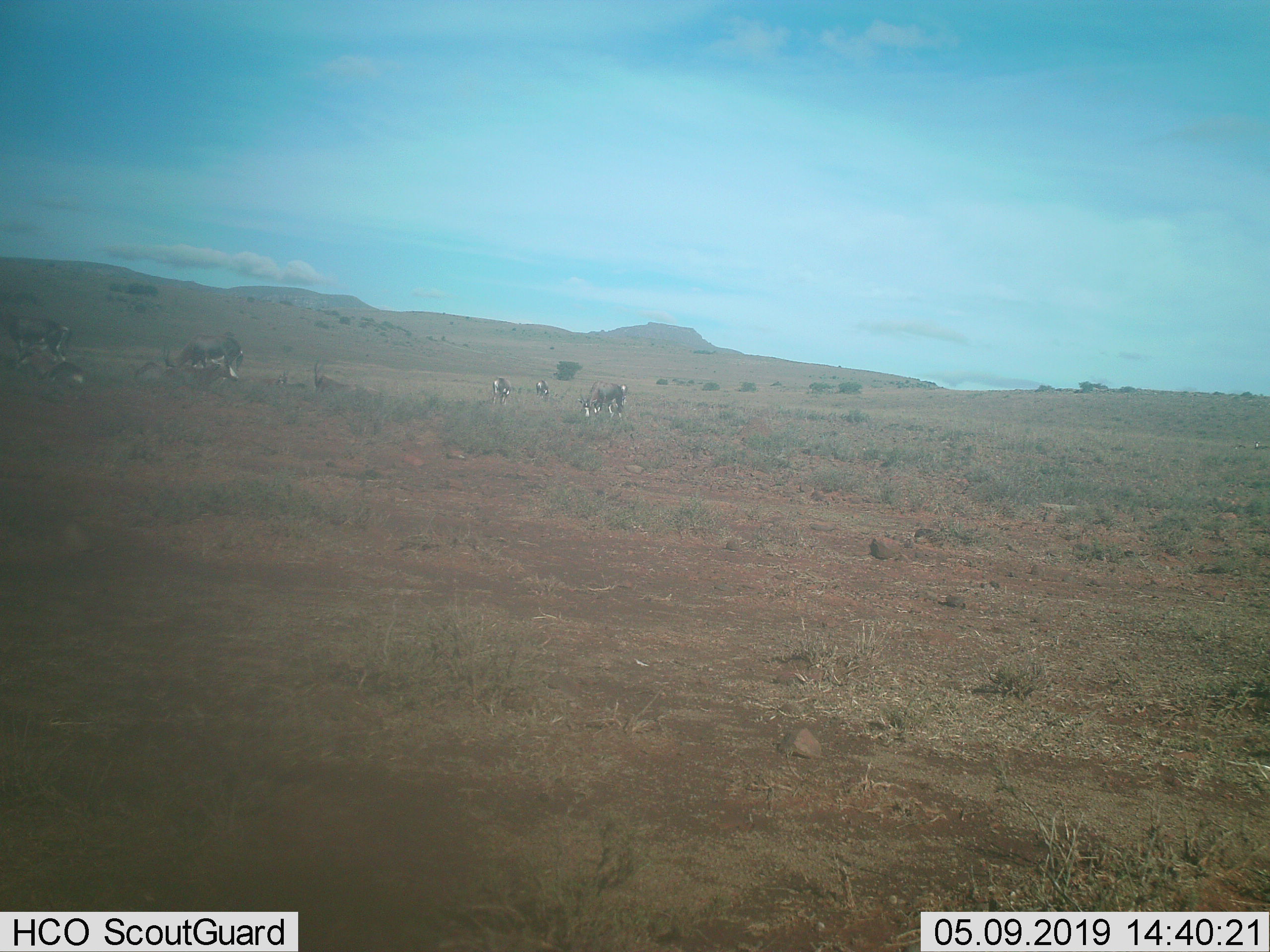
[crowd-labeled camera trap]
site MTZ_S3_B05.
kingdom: Animalia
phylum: Chordata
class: Mammalia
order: Artiodactyla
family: Bovidae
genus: Damaliscus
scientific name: Damaliscus pygargus phillipsi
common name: blesbok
Blesbok (Damaliscus pygargus phillipsi), count 9. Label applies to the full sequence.